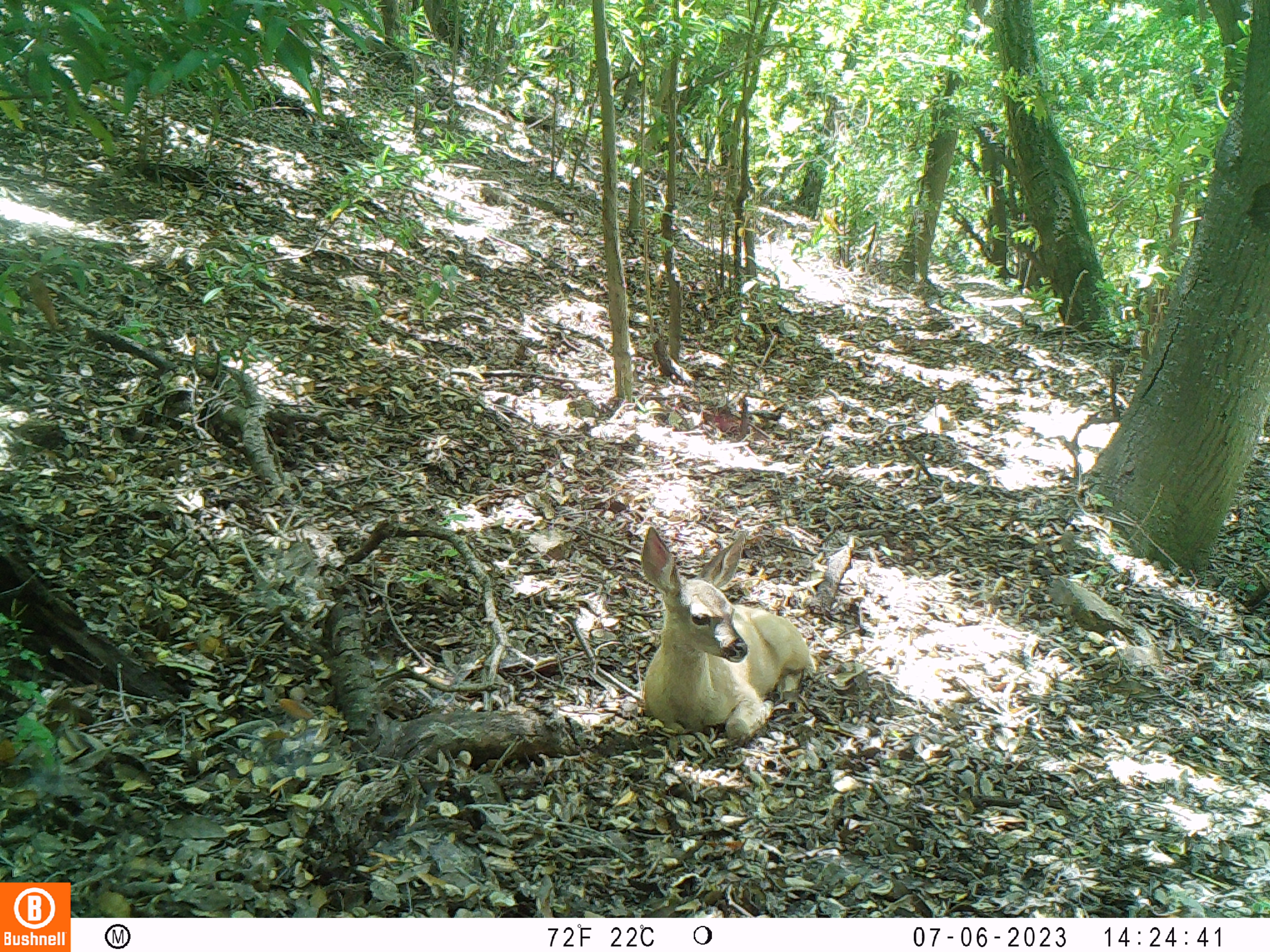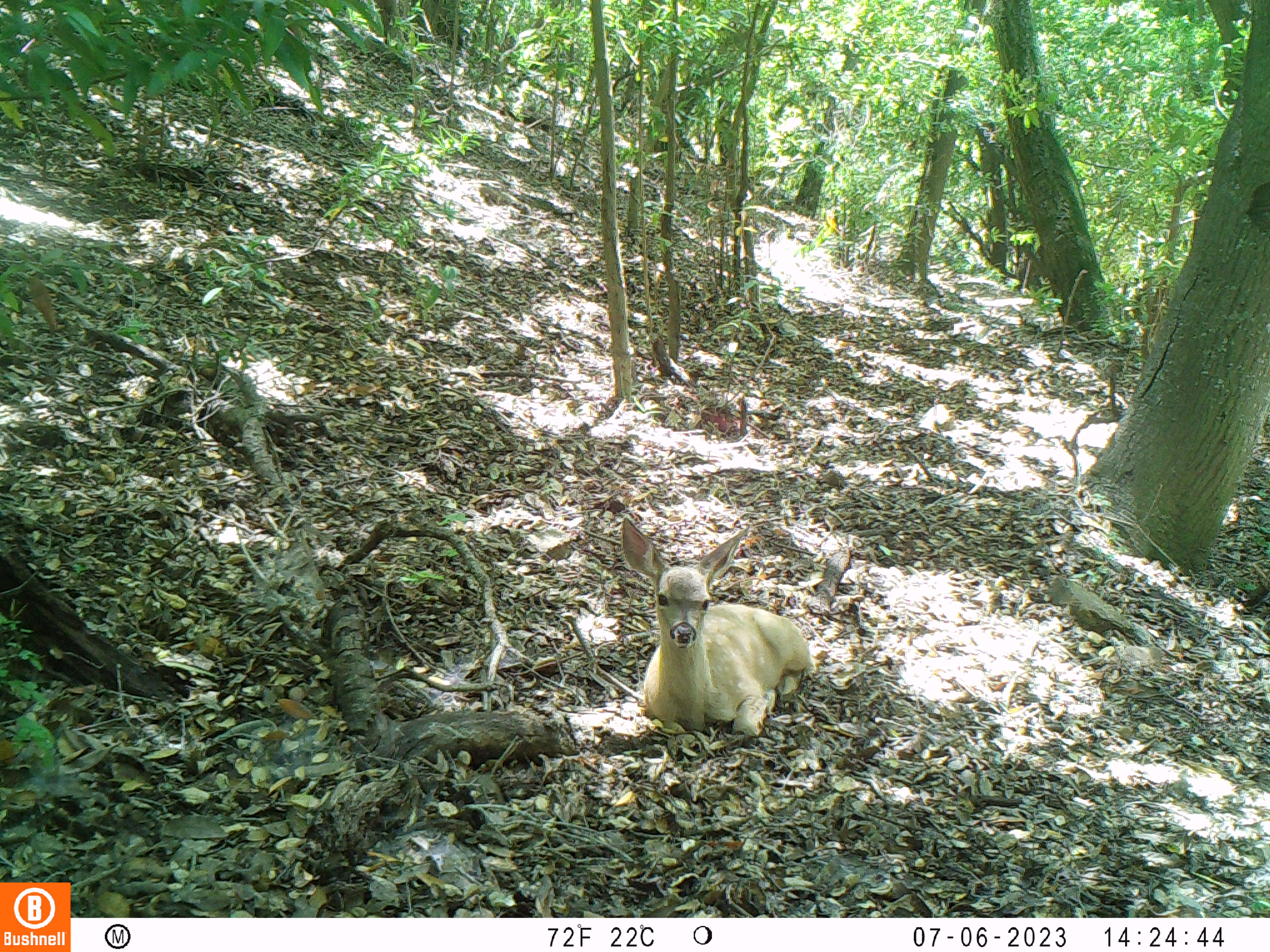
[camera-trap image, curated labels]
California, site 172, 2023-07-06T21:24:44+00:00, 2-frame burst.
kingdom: Animalia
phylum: Chordata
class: Mammalia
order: Artiodactyla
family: Cervidae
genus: Odocoileus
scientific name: Odocoileus hemionus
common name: mule deer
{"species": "mule deer (Odocoileus hemionus)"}